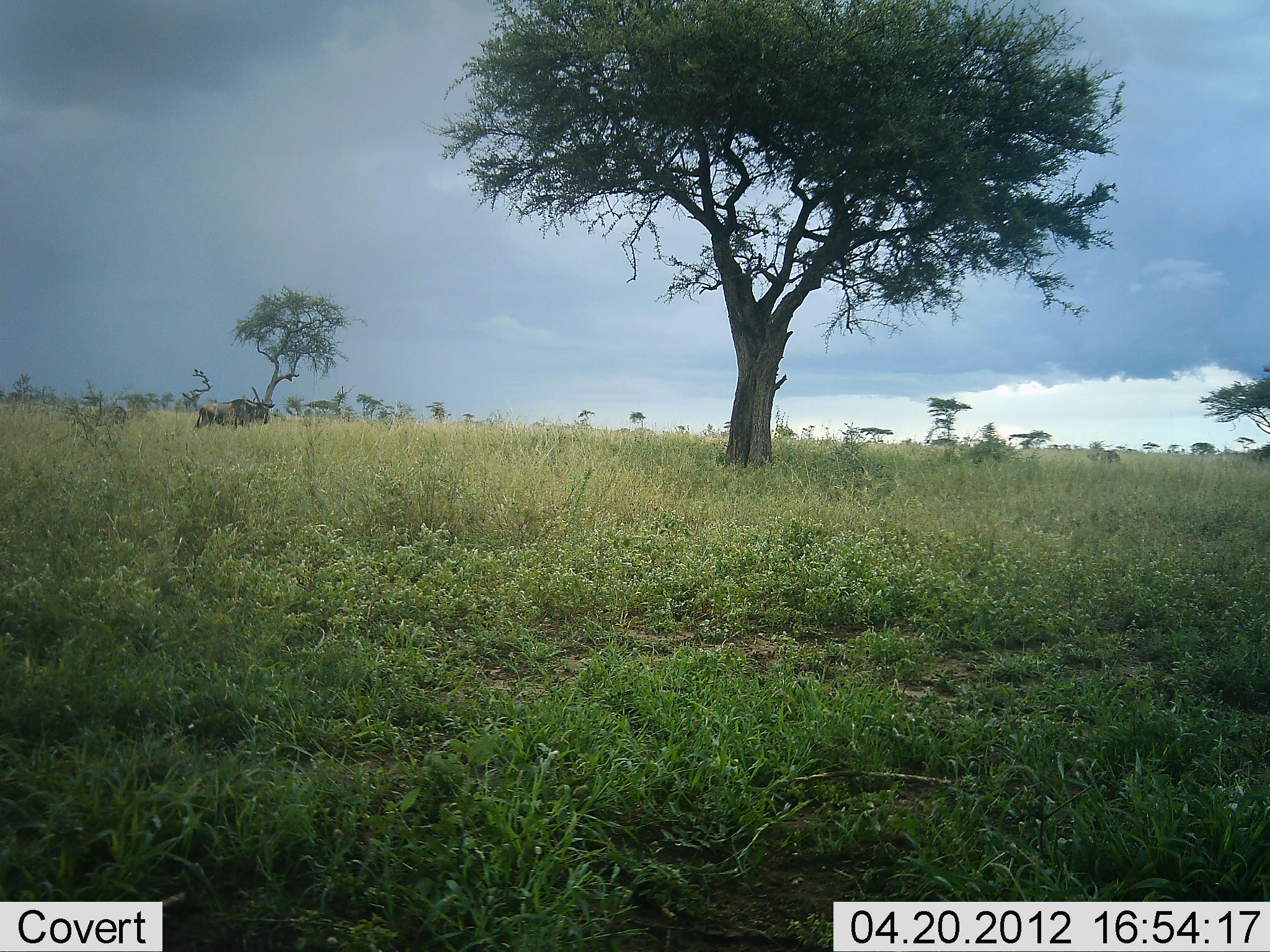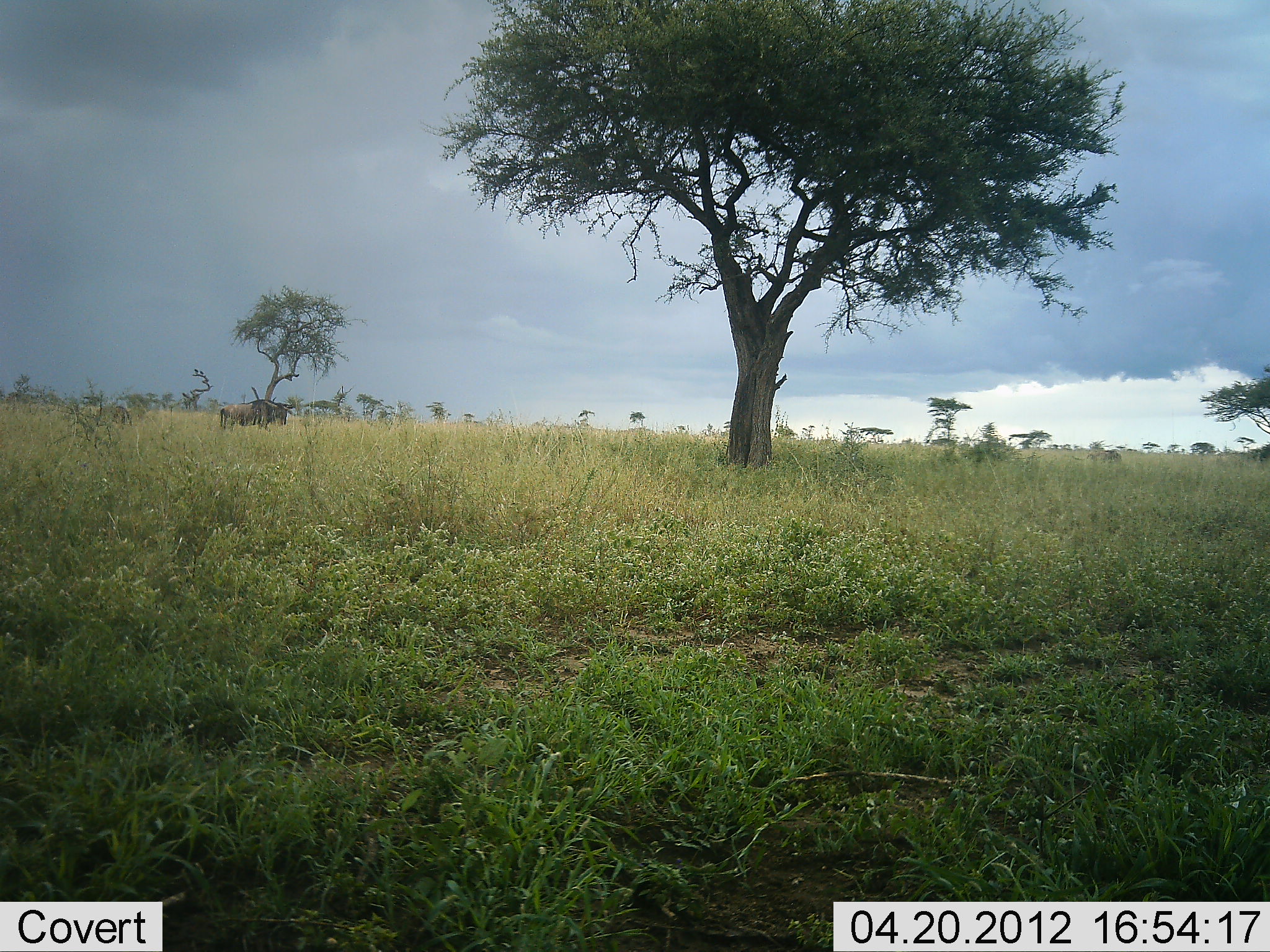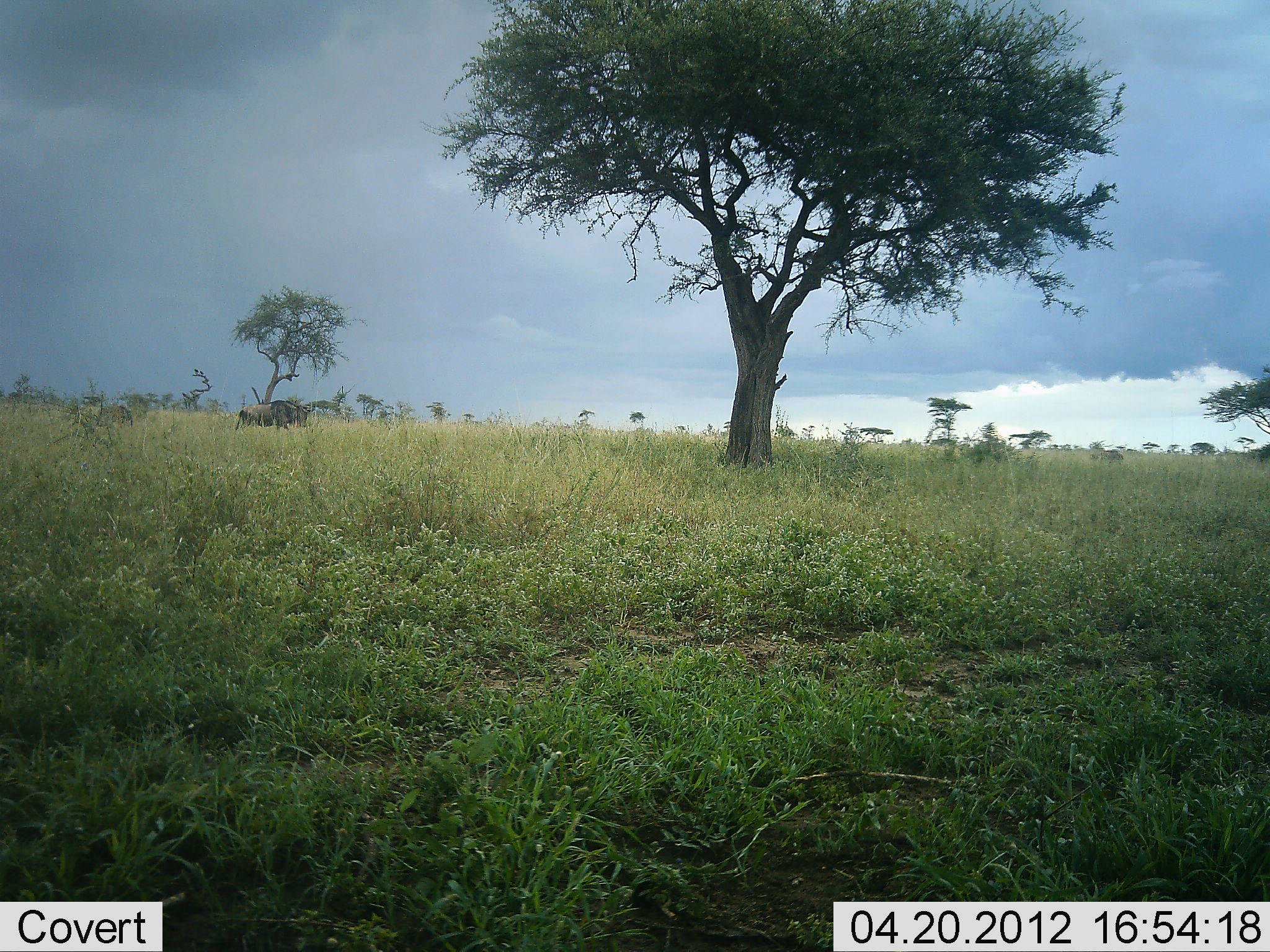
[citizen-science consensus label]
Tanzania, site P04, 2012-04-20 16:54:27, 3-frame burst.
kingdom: Animalia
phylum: Chordata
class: Mammalia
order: Artiodactyla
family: Bovidae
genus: Connochaetes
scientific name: Connochaetes taurinus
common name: blue wildebeest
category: wildebeest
Wildebeest (blue wildebeest) (Connochaetes taurinus), count 2. Behavior (volunteer vote fractions): standing 8%, resting 0%, moving 100%, interacting 0%. Young present (vote fraction): 8%. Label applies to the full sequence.